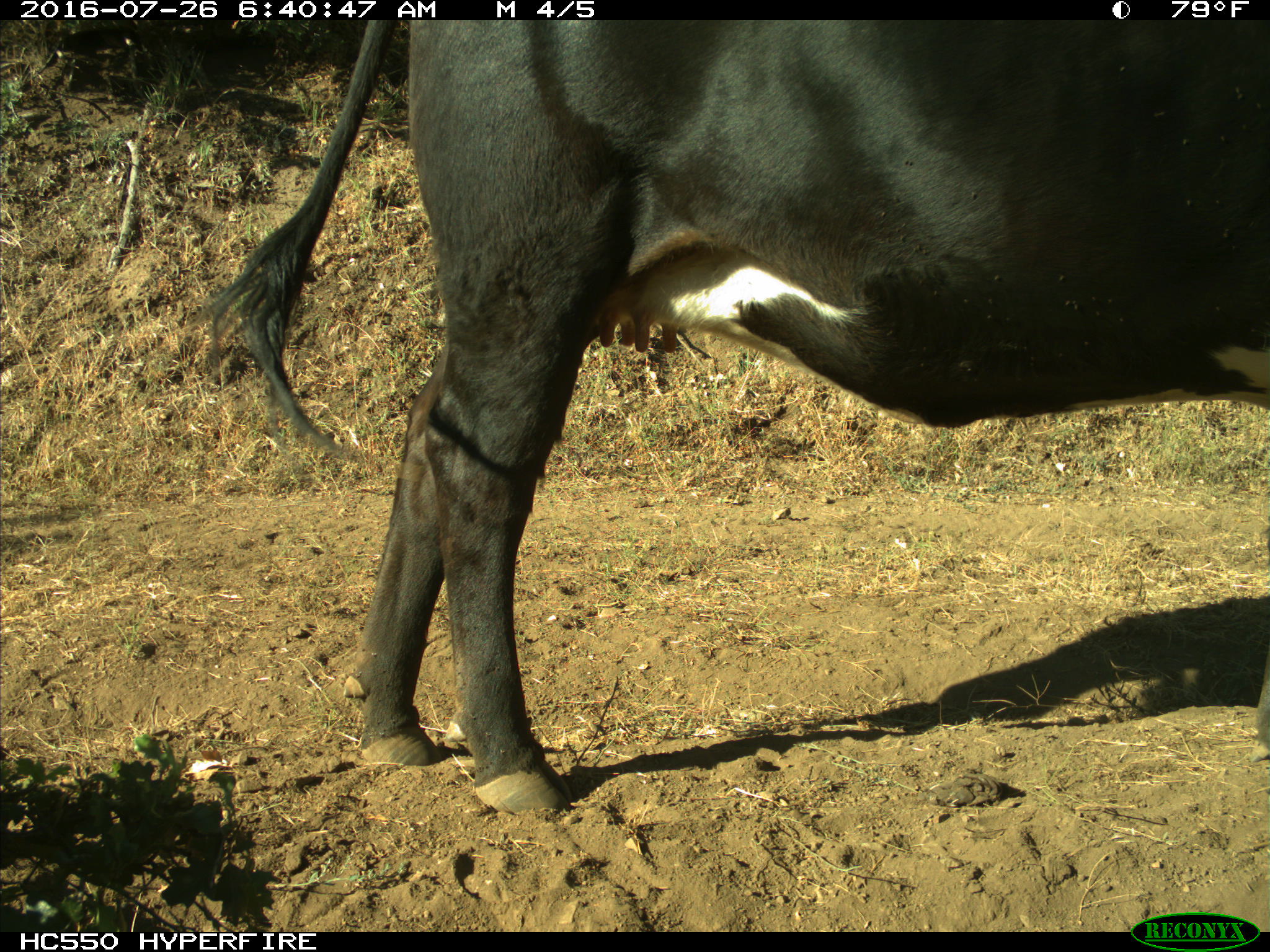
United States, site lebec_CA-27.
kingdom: Animalia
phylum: Chordata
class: Mammalia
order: Artiodactyla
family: Bovidae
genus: Bos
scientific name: Bos taurus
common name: domestic cow